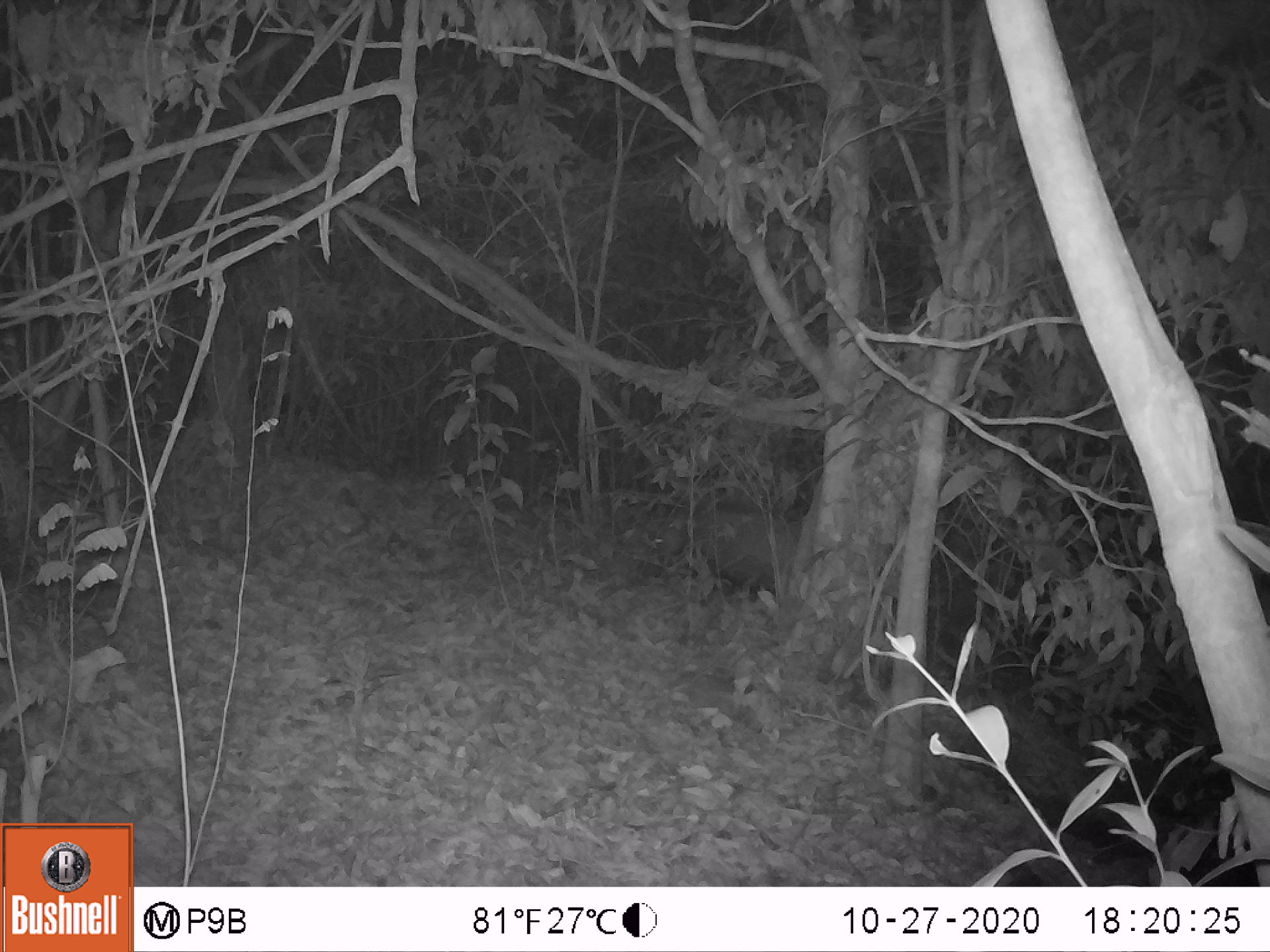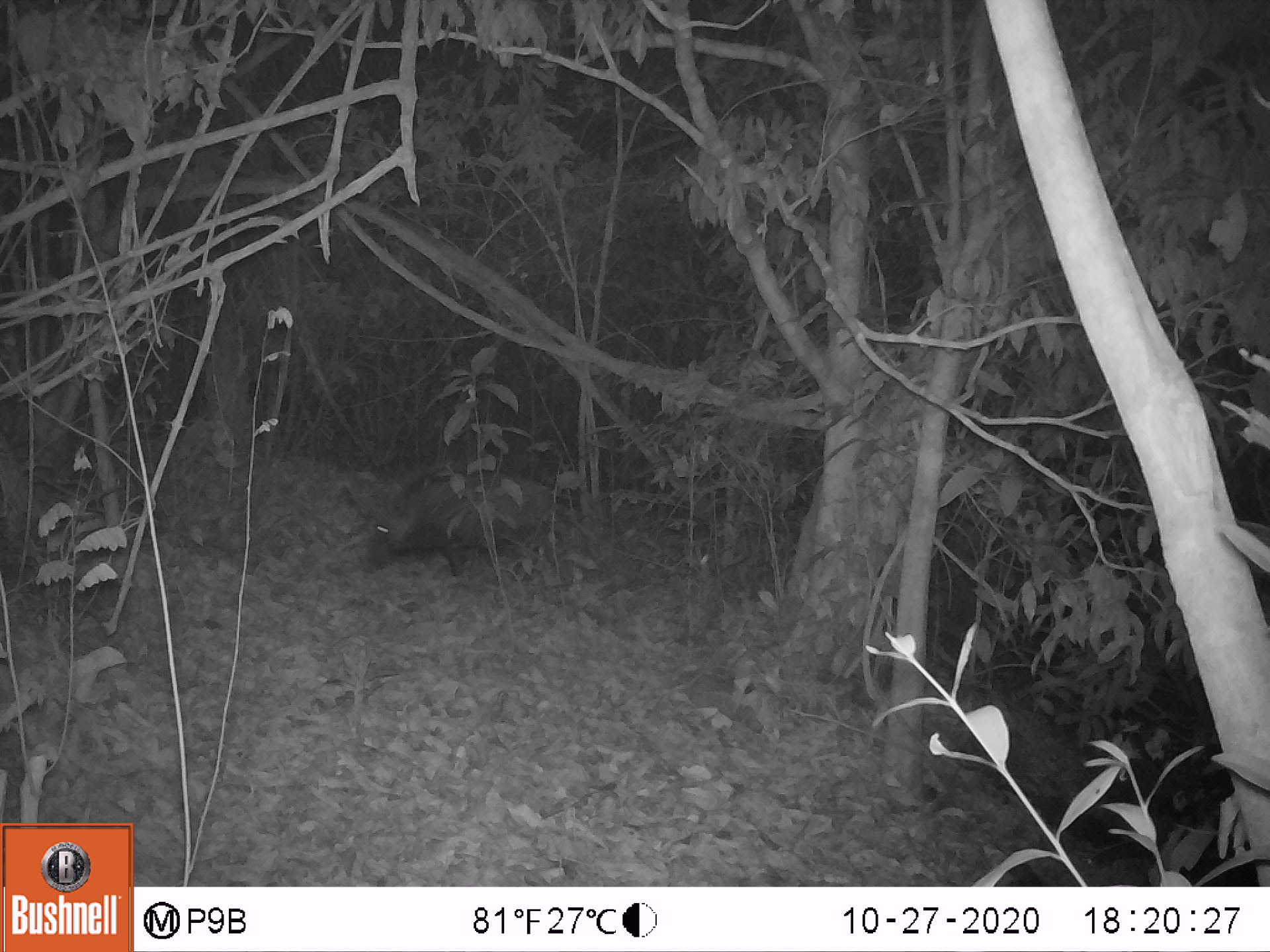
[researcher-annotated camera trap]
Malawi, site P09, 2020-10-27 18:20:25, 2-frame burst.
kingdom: Animalia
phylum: Chordata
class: Mammalia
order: Artiodactyla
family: Suidae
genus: Potamochoerus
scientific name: Potamochoerus larvatus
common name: bushpig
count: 1